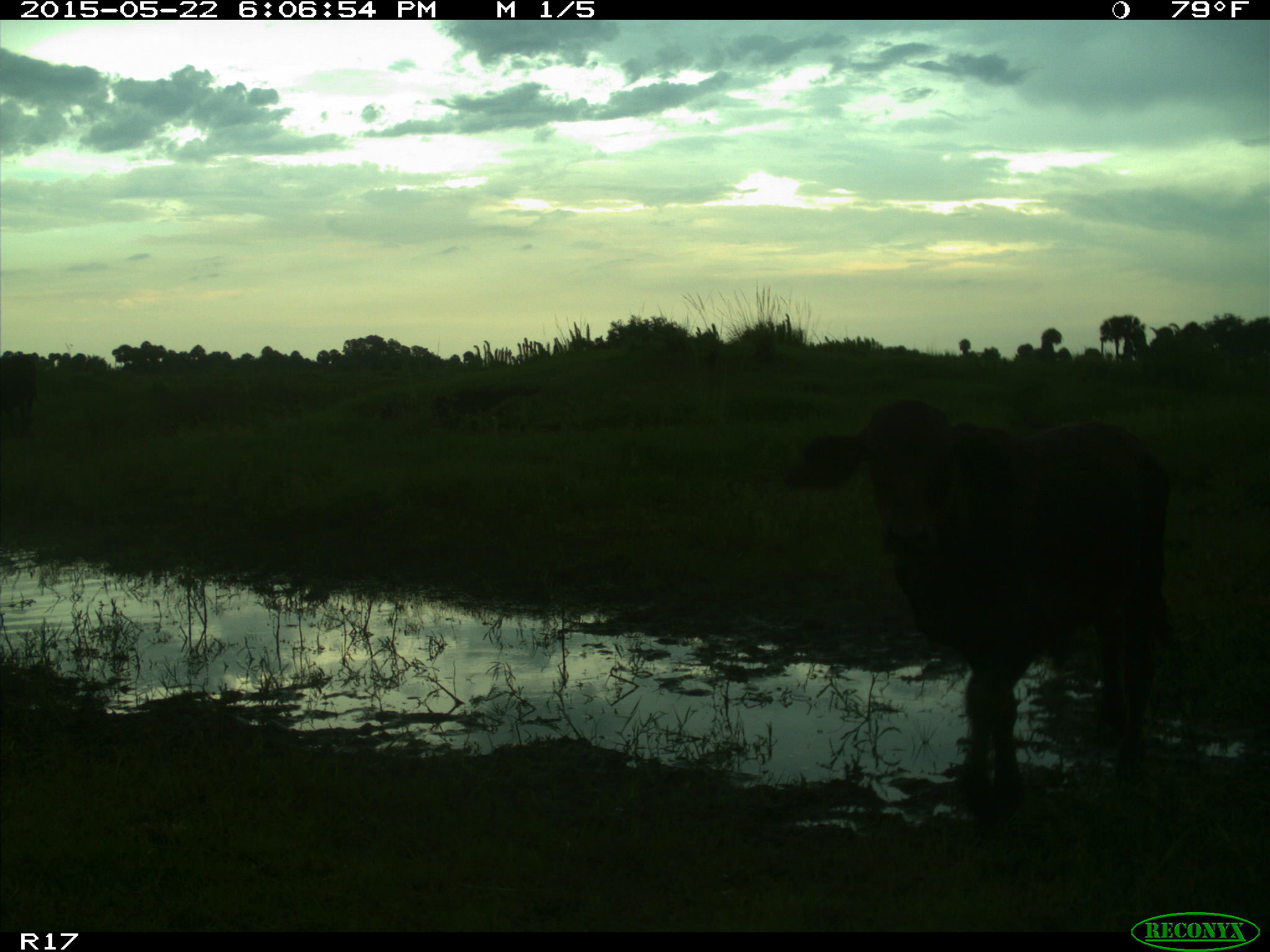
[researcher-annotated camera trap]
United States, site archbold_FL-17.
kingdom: Animalia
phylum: Chordata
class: Mammalia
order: Artiodactyla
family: Bovidae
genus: Bos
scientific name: Bos taurus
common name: domestic cow